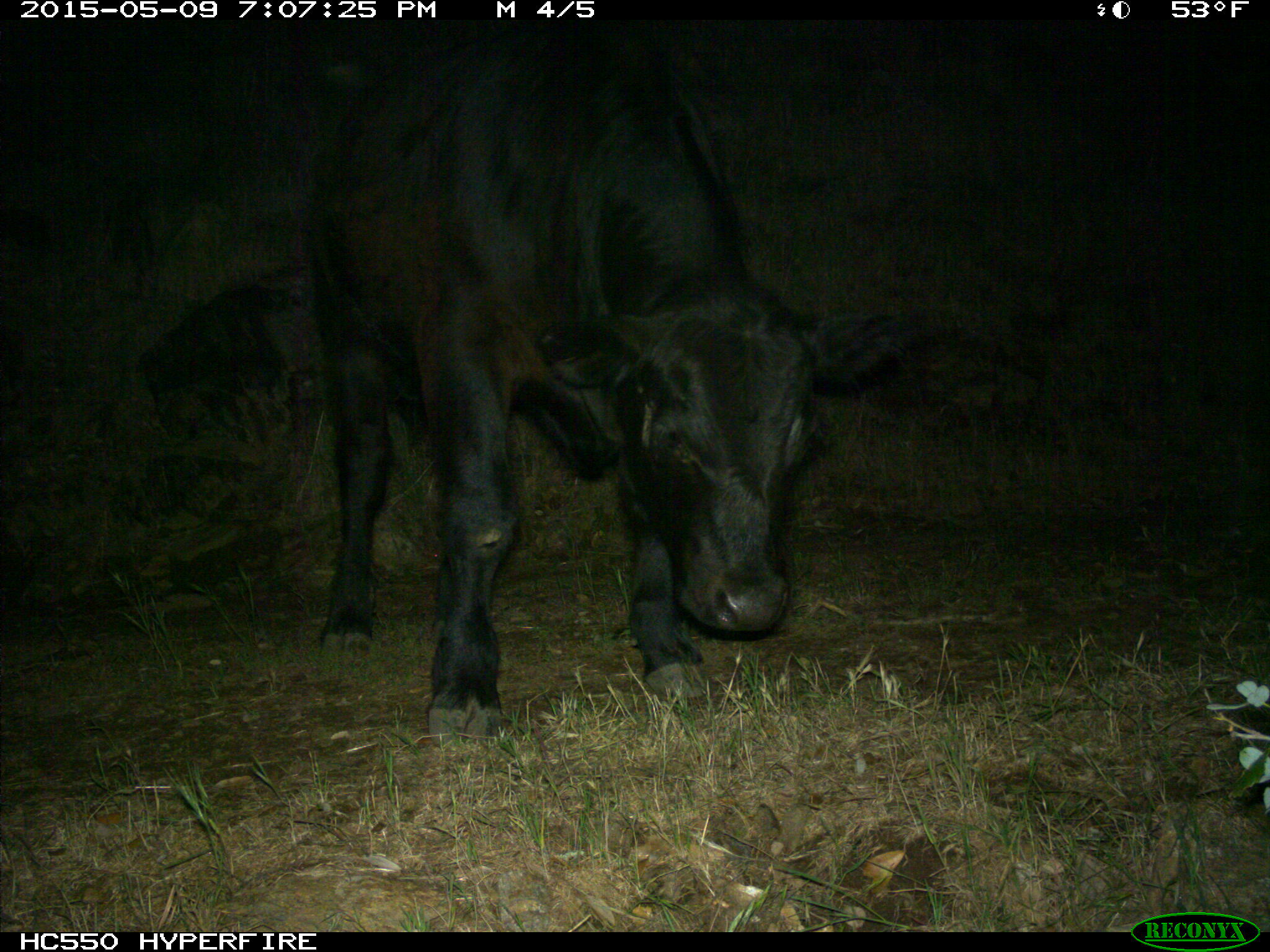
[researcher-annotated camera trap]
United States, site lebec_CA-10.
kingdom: Animalia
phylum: Chordata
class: Mammalia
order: Artiodactyla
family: Bovidae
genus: Bos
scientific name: Bos taurus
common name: domestic cow